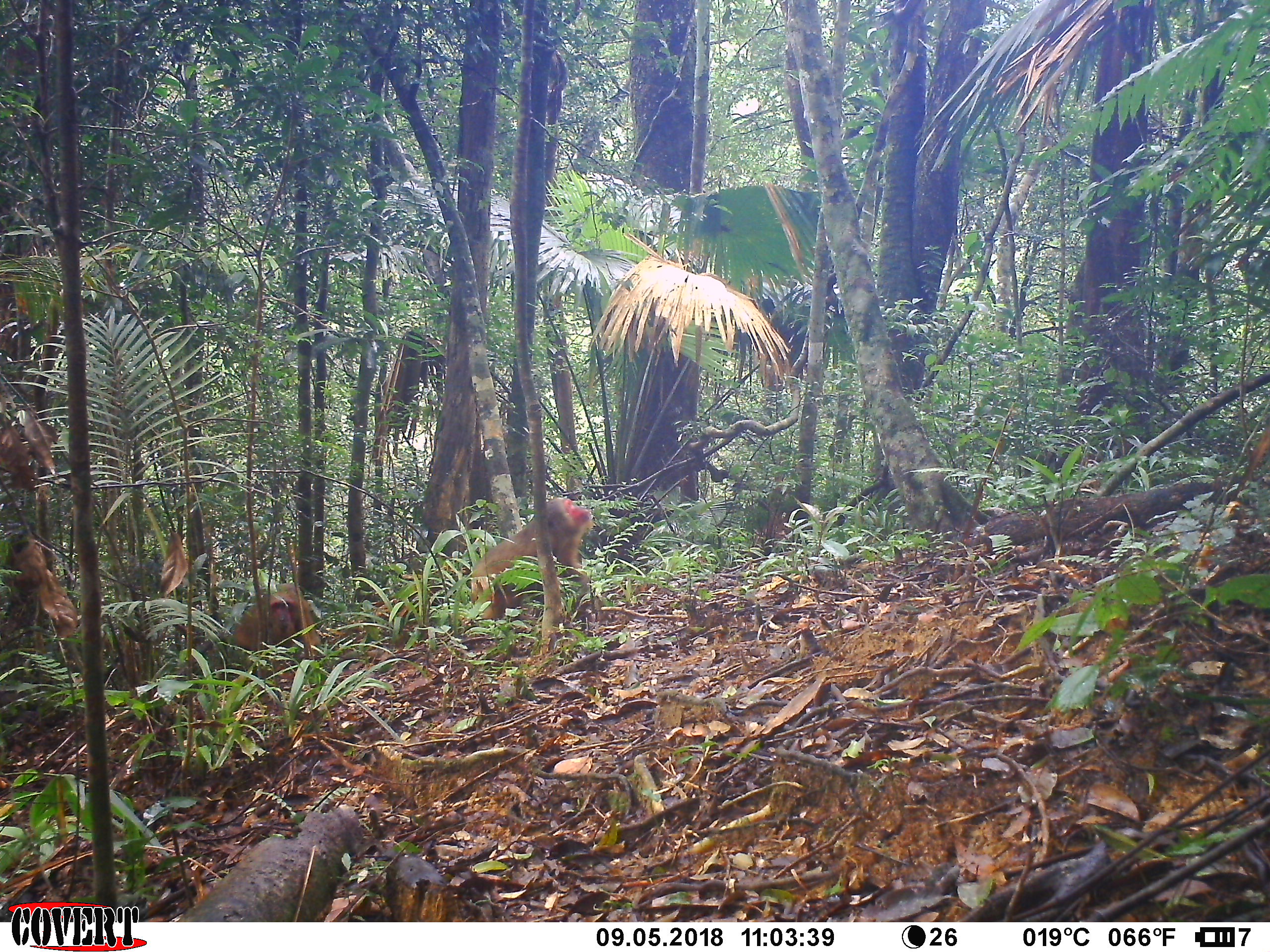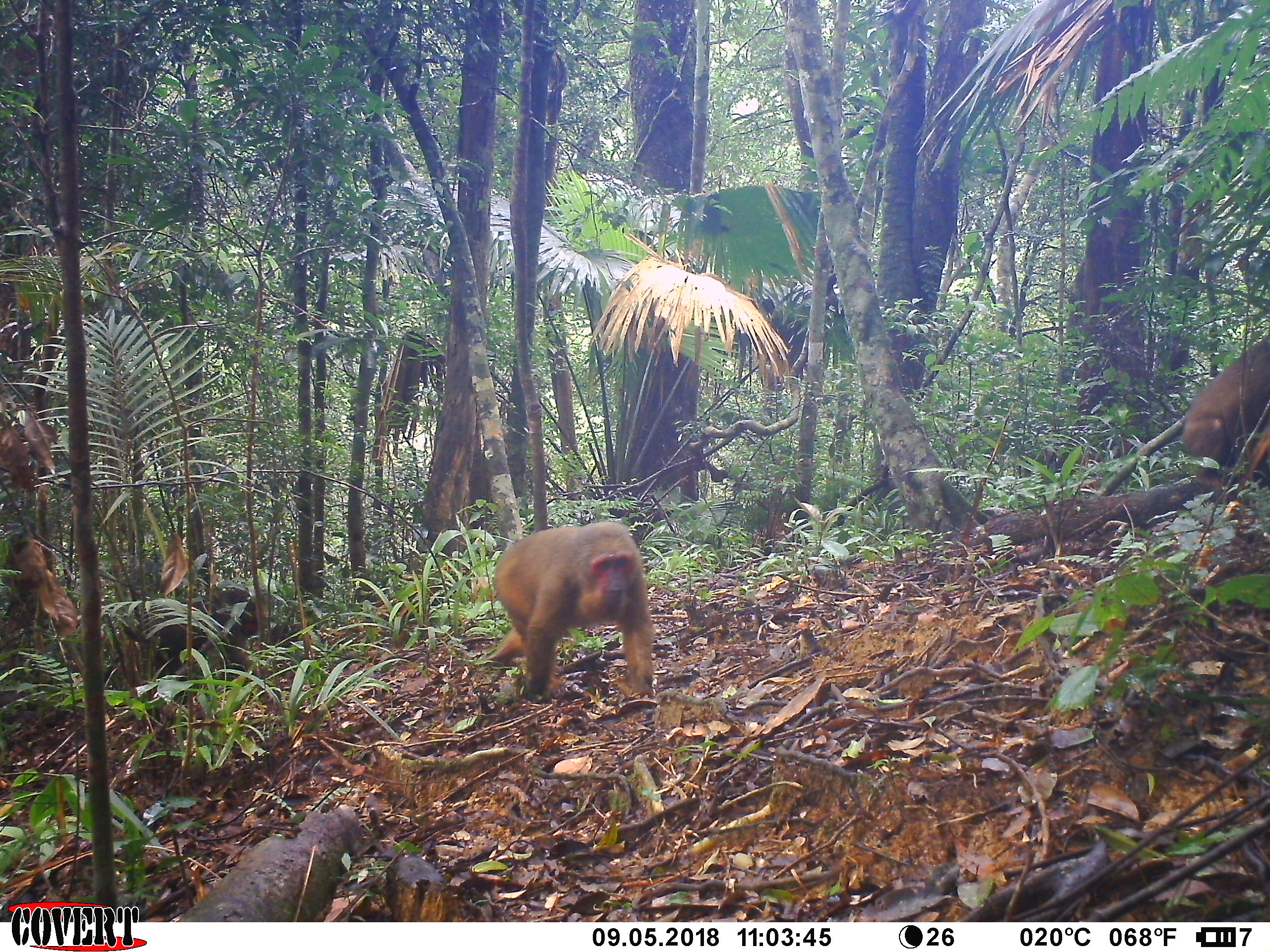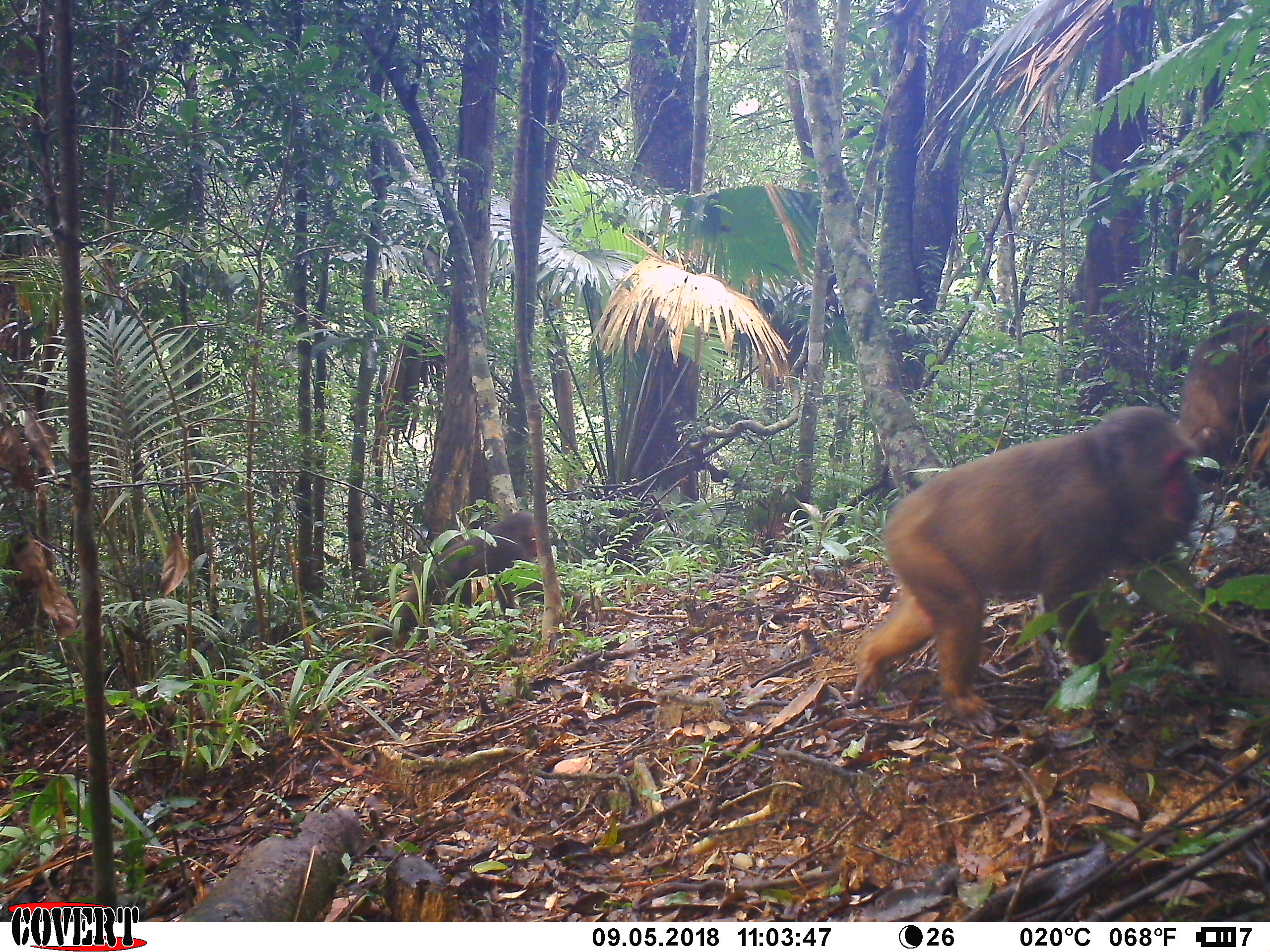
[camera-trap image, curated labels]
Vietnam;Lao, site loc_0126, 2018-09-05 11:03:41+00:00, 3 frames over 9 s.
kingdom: Animalia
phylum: Chordata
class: Mammalia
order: Primates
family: Cercopithecidae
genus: Macaca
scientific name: Macaca arctoides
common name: stump-tailed macaque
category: stump tailed macaque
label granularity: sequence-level